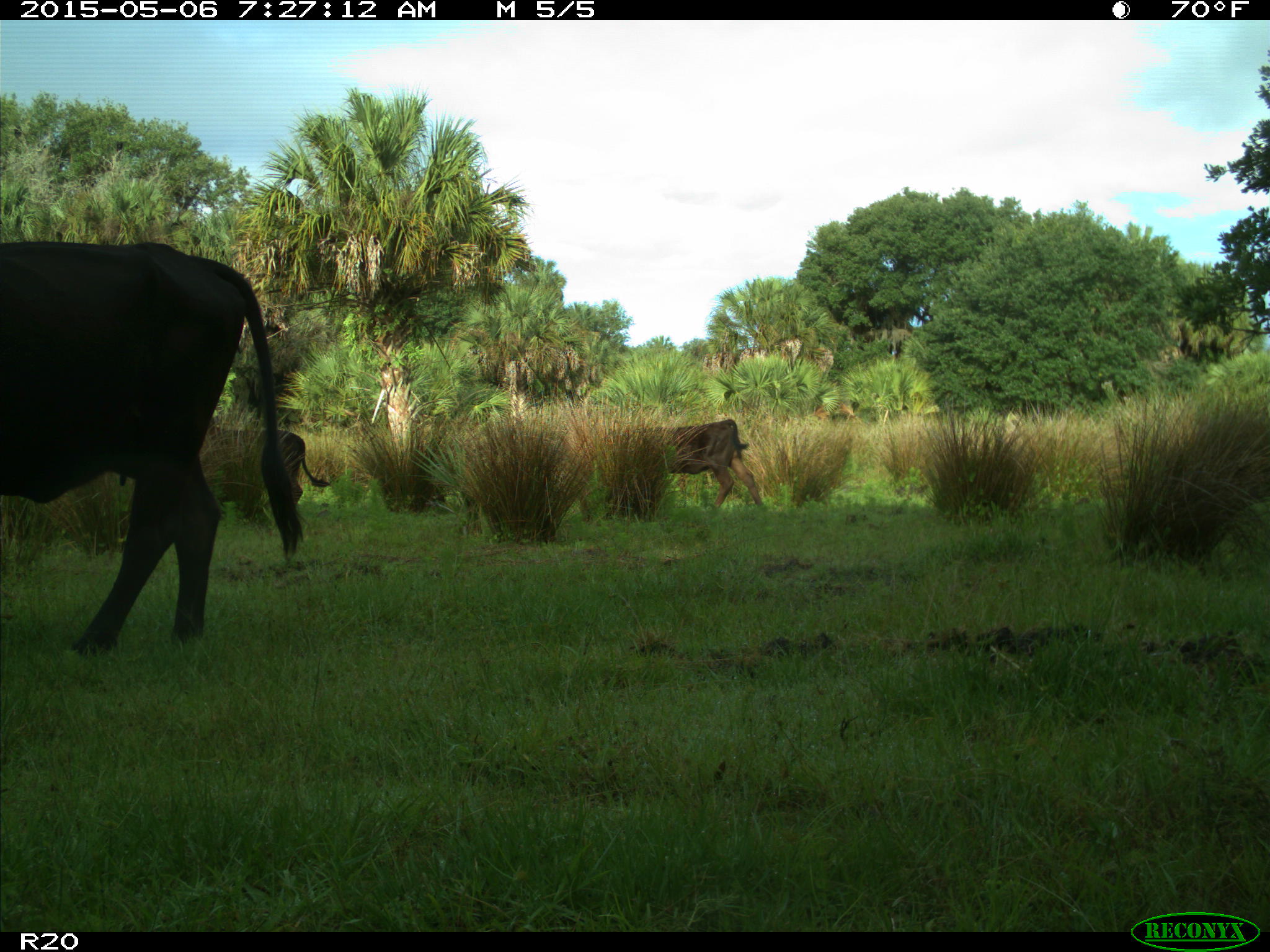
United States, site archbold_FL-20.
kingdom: Animalia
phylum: Chordata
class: Mammalia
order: Artiodactyla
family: Bovidae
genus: Bos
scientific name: Bos taurus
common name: domestic cow